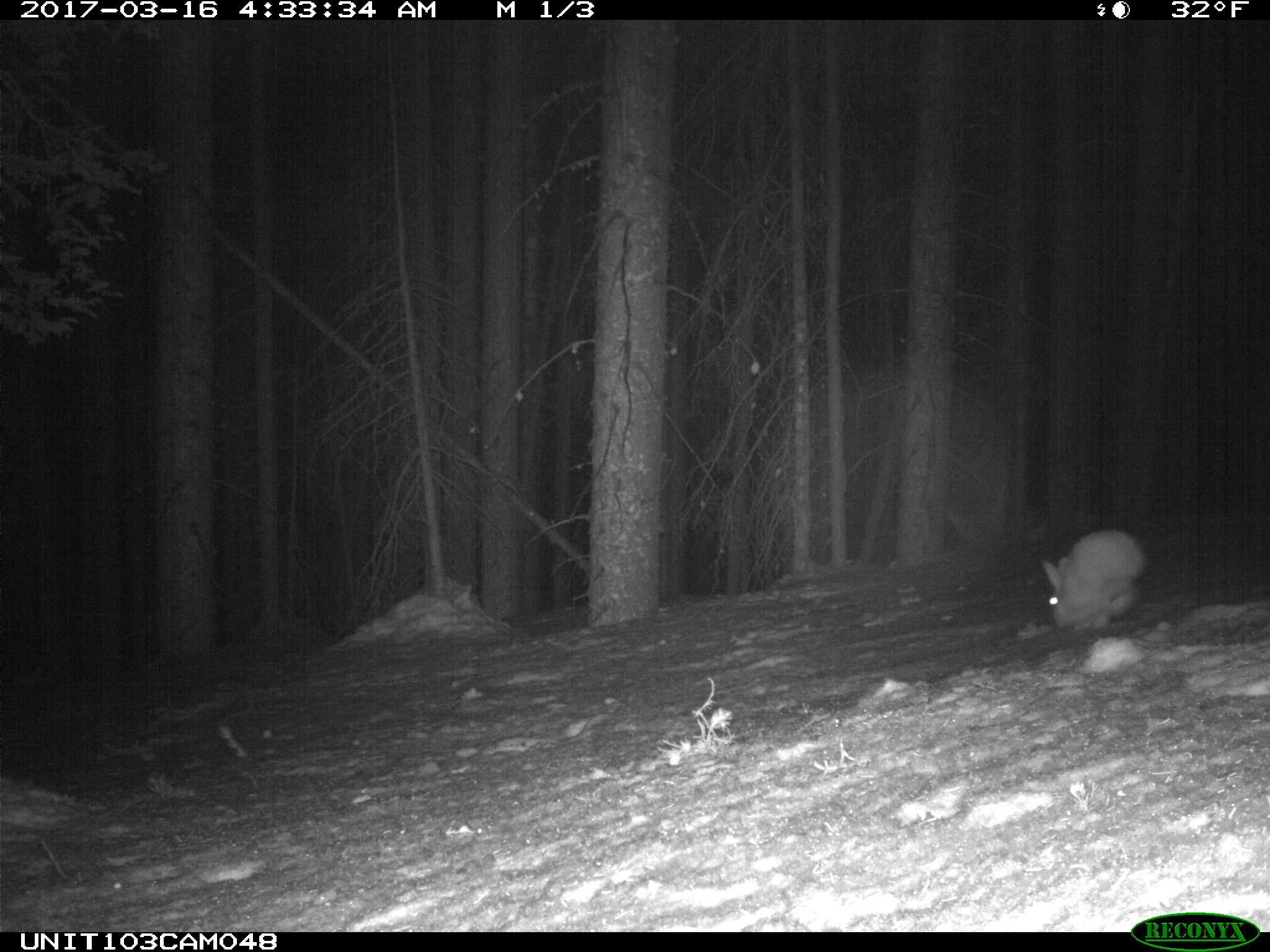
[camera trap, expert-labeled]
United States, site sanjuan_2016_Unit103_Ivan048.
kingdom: Animalia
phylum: Chordata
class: Mammalia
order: Lagomorpha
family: Leporidae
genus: Lepus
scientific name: Lepus americanus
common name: snowshoe hare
Lepus americanus (snowshoe hare).